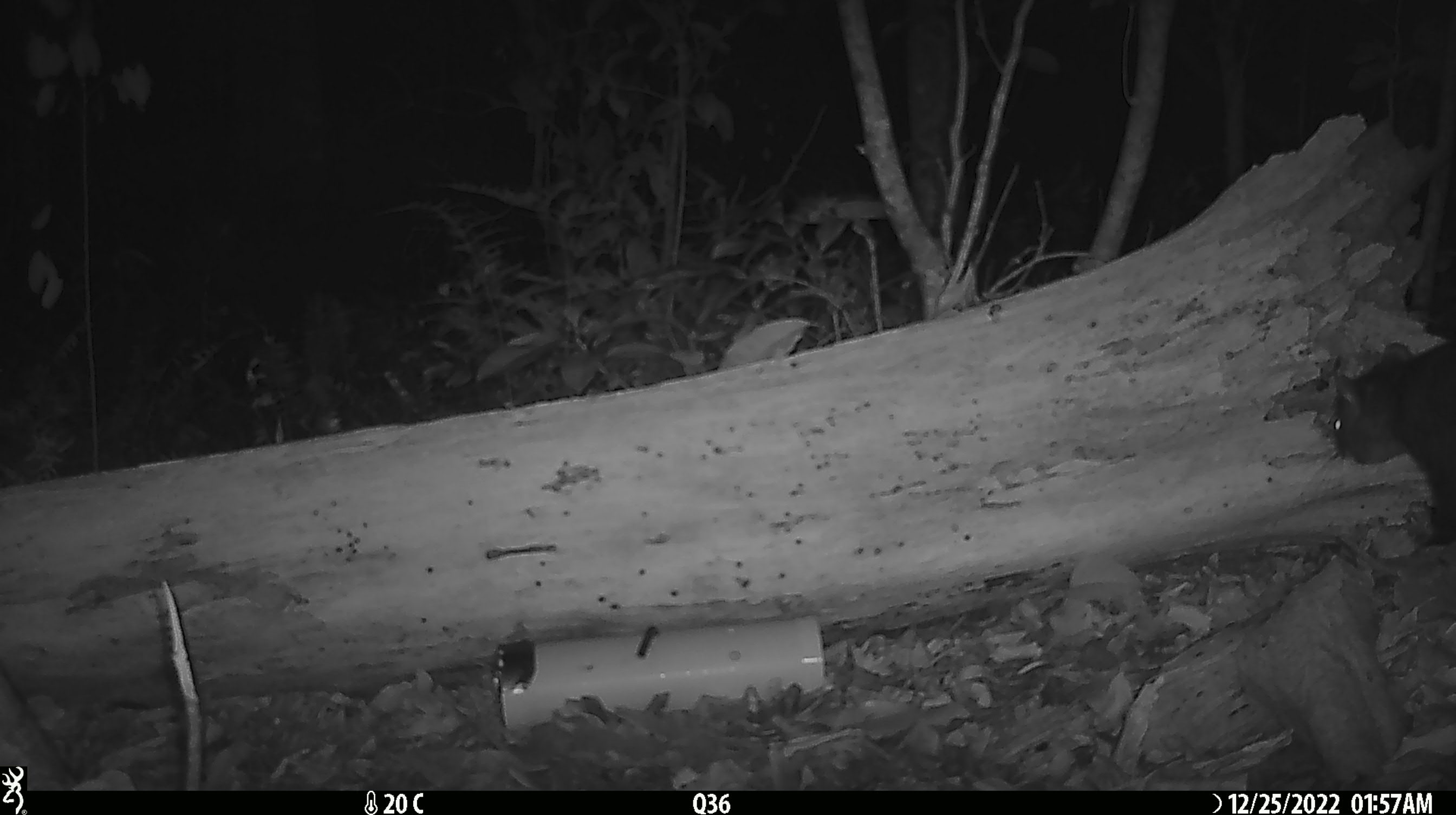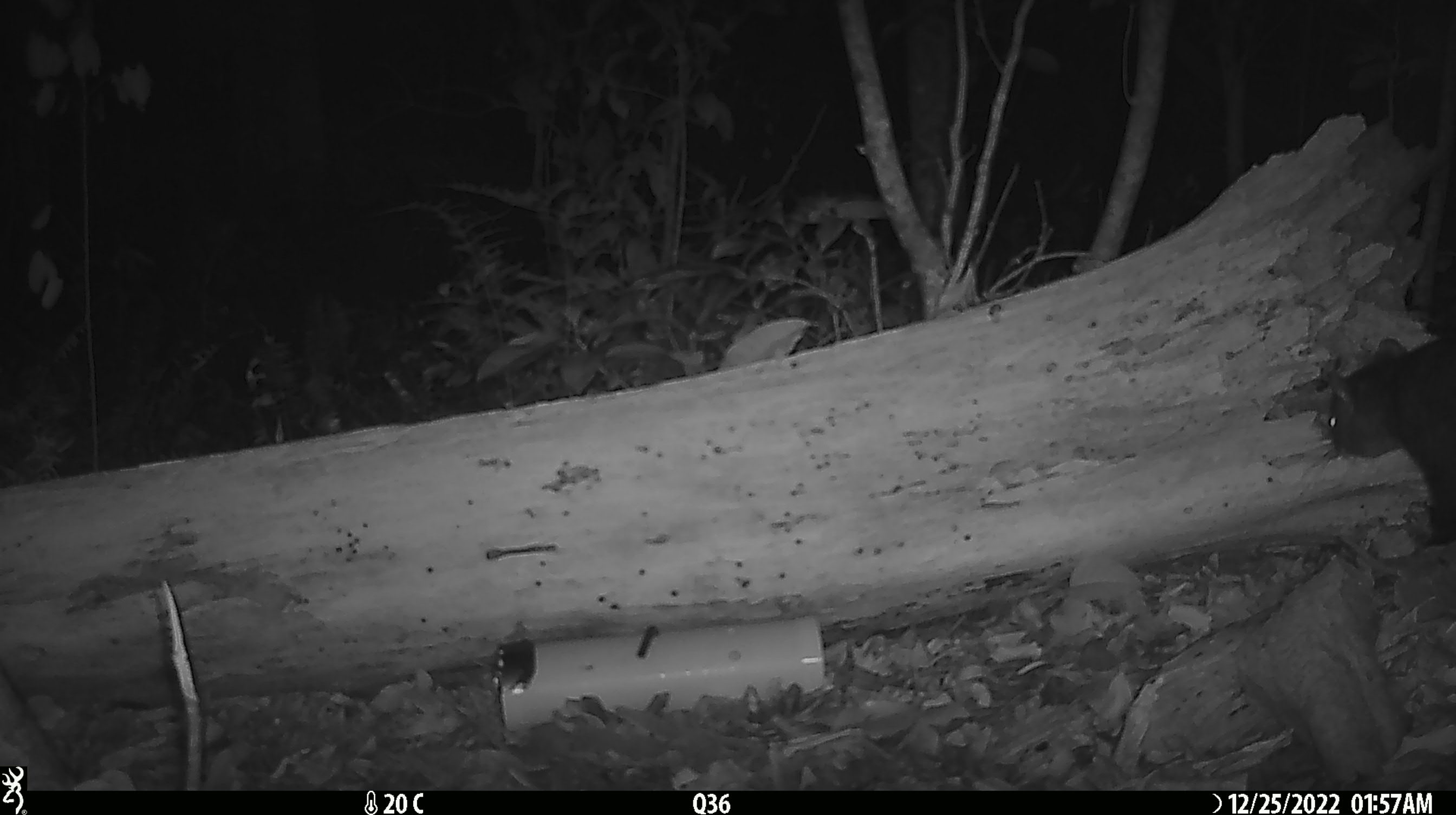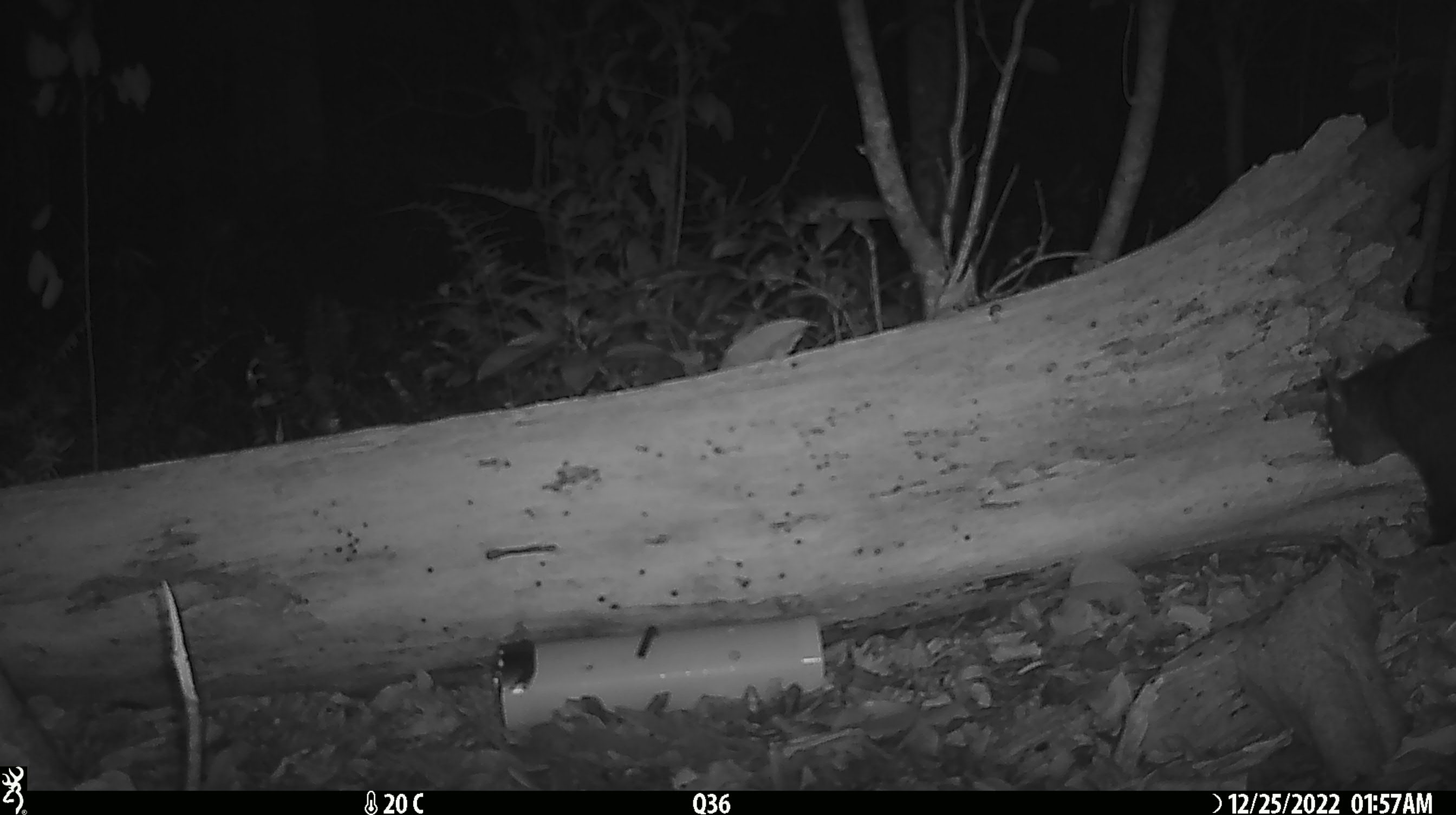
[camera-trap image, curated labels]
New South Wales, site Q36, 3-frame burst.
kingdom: Animalia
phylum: Chordata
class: Mammalia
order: Diprotodontia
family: Phalangeridae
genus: Trichosurus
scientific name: Trichosurus vulpecula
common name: common brushtail possum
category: possum